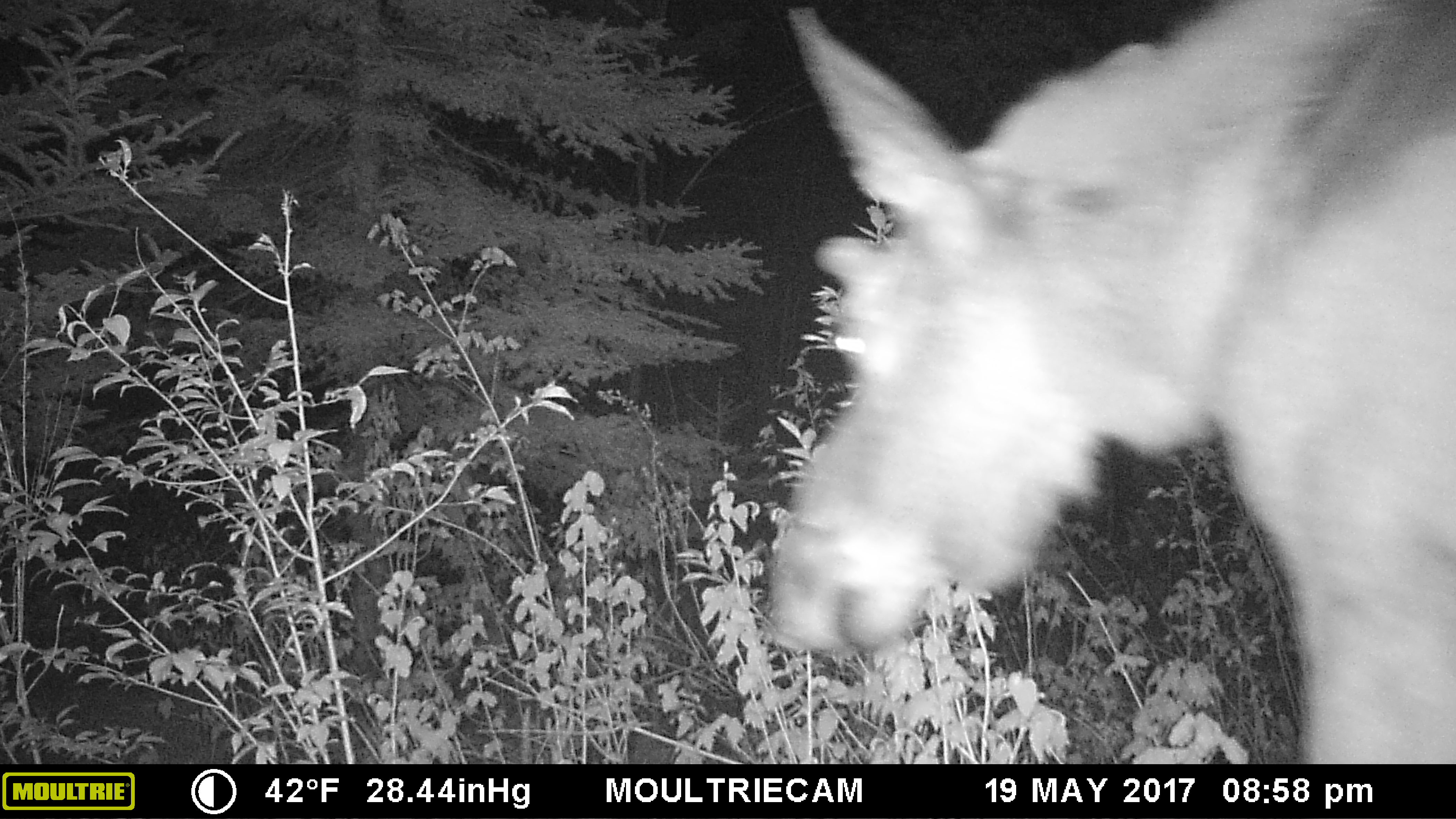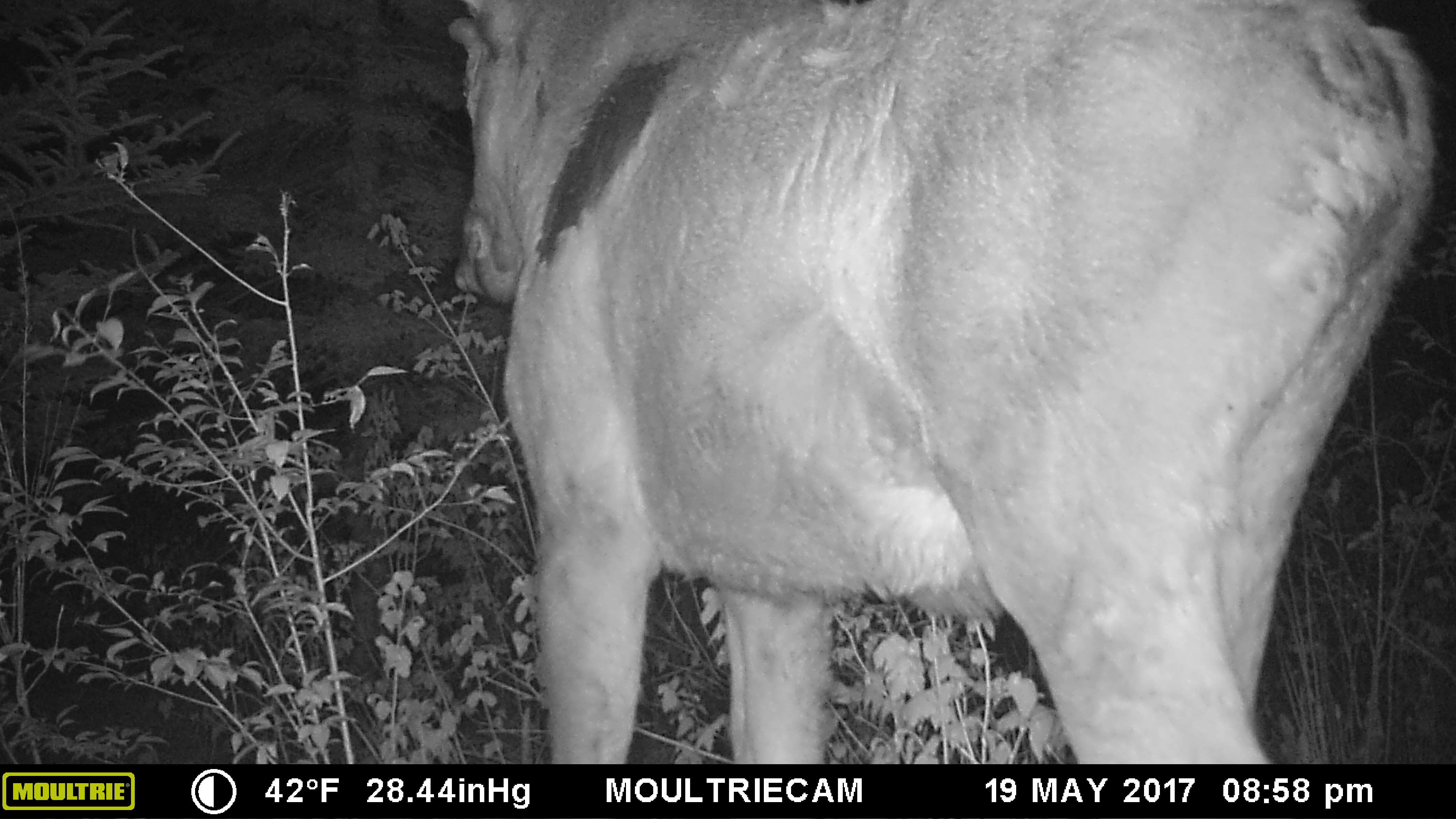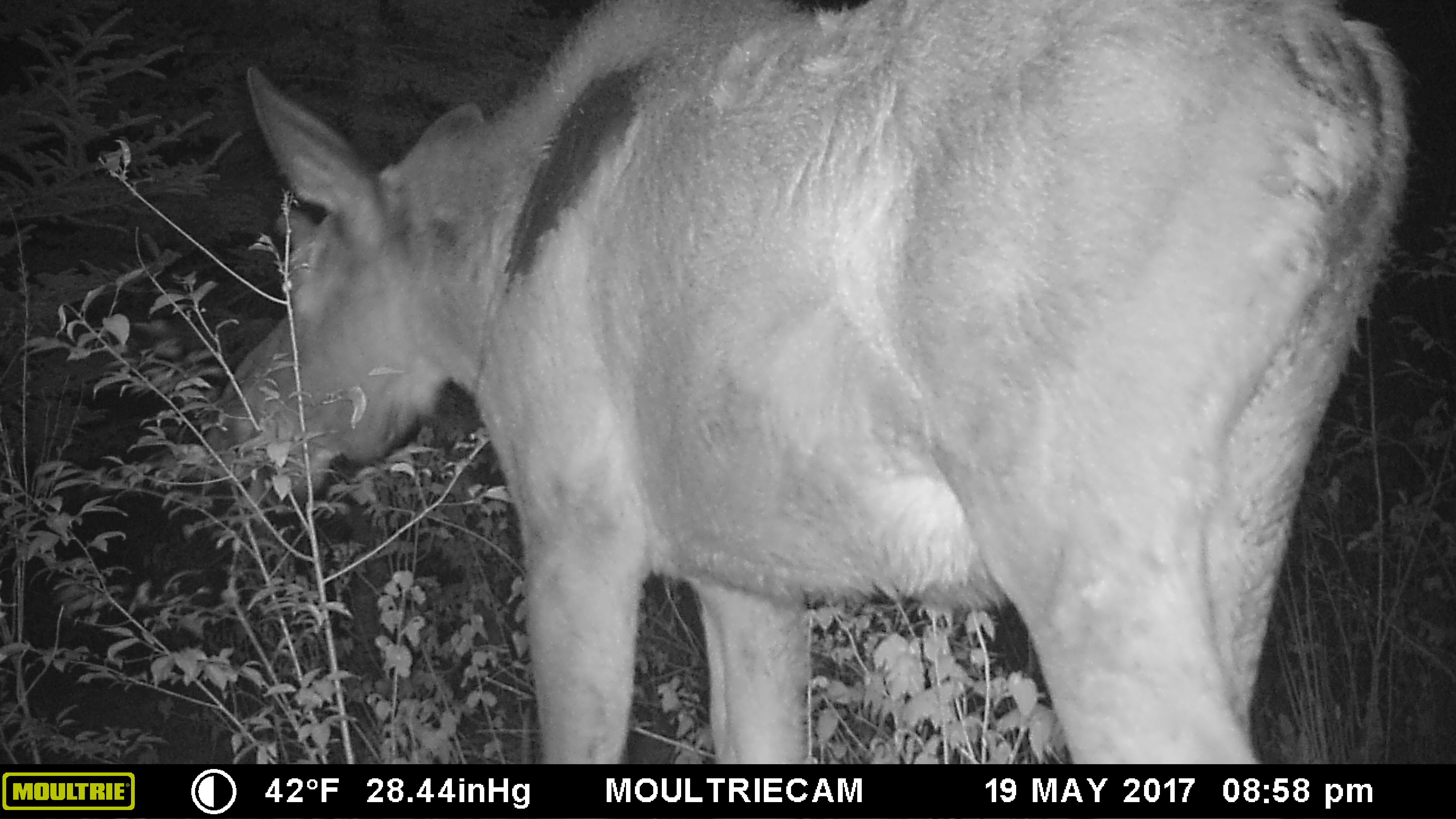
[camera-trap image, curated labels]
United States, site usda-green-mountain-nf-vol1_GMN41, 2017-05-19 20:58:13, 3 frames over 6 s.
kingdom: Animalia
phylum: Chordata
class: Mammalia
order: Artiodactyla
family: Cervidae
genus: Alces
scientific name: Alces alces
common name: moose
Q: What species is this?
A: Moose (Alces alces).